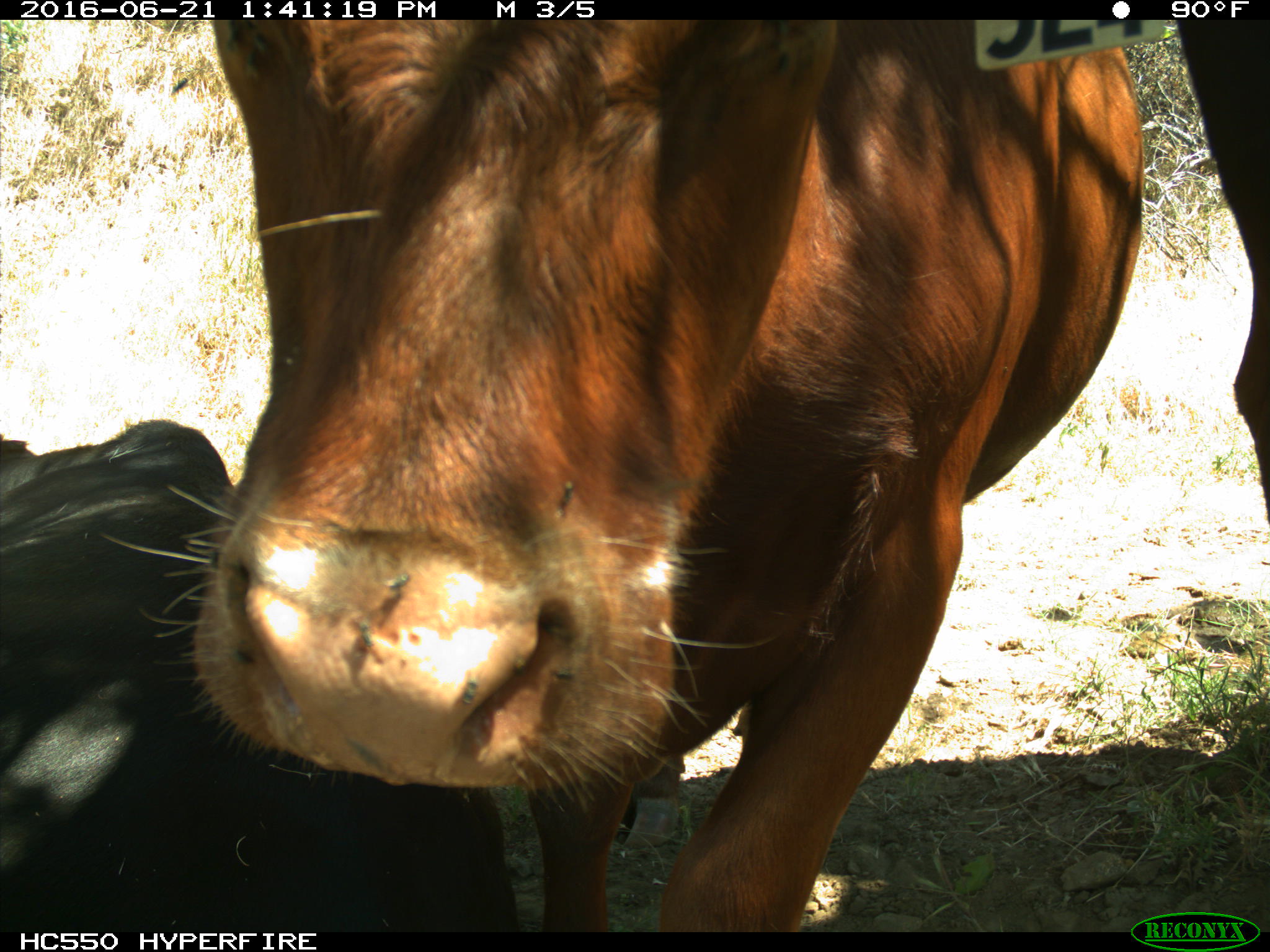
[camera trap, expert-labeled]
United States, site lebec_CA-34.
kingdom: Animalia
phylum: Chordata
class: Mammalia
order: Artiodactyla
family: Bovidae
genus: Bos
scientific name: Bos taurus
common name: domestic cow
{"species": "Bos taurus (domestic cow)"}